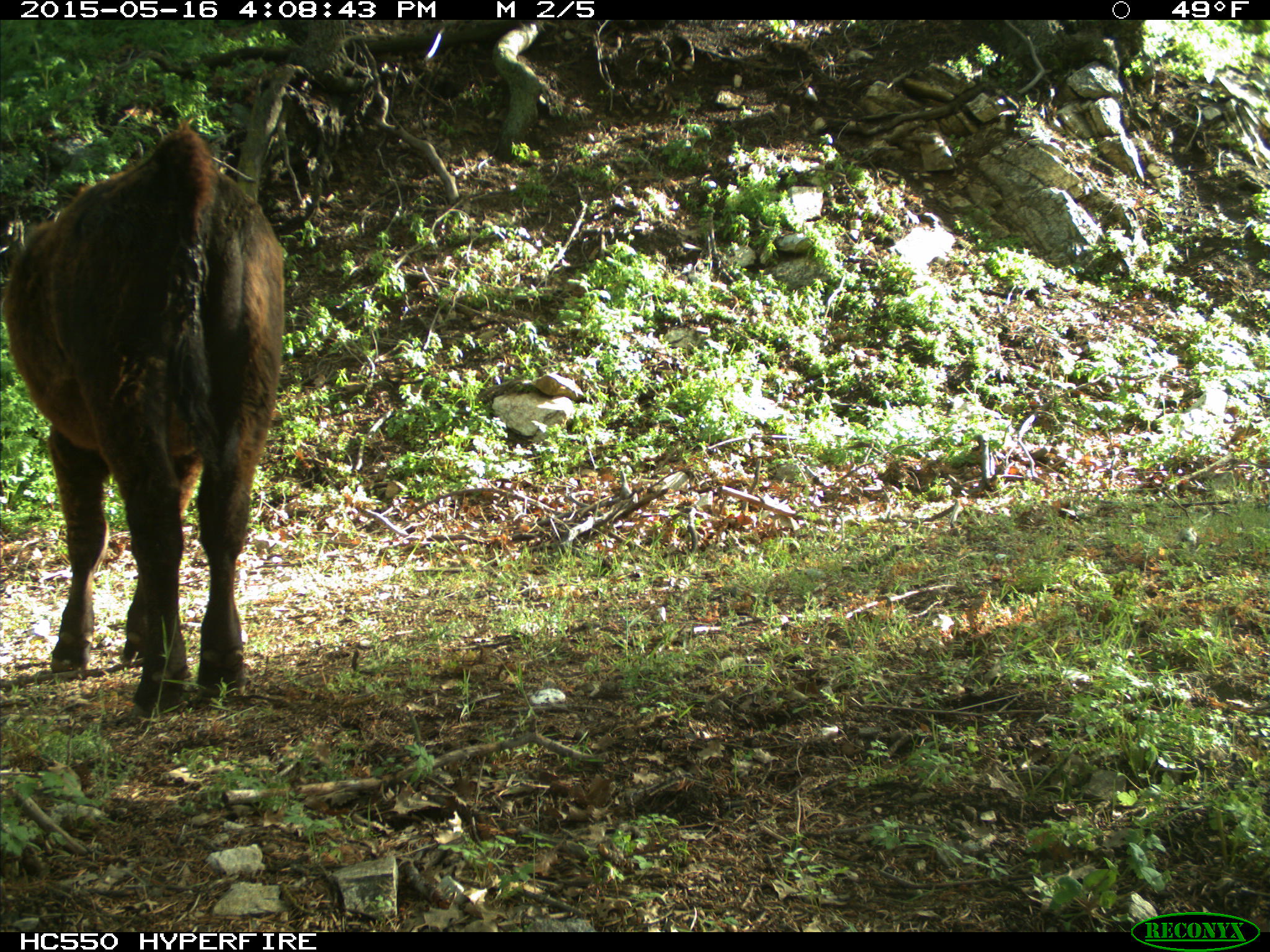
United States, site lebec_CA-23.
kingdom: Animalia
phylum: Chordata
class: Mammalia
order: Artiodactyla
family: Bovidae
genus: Bos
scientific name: Bos taurus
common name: domestic cow